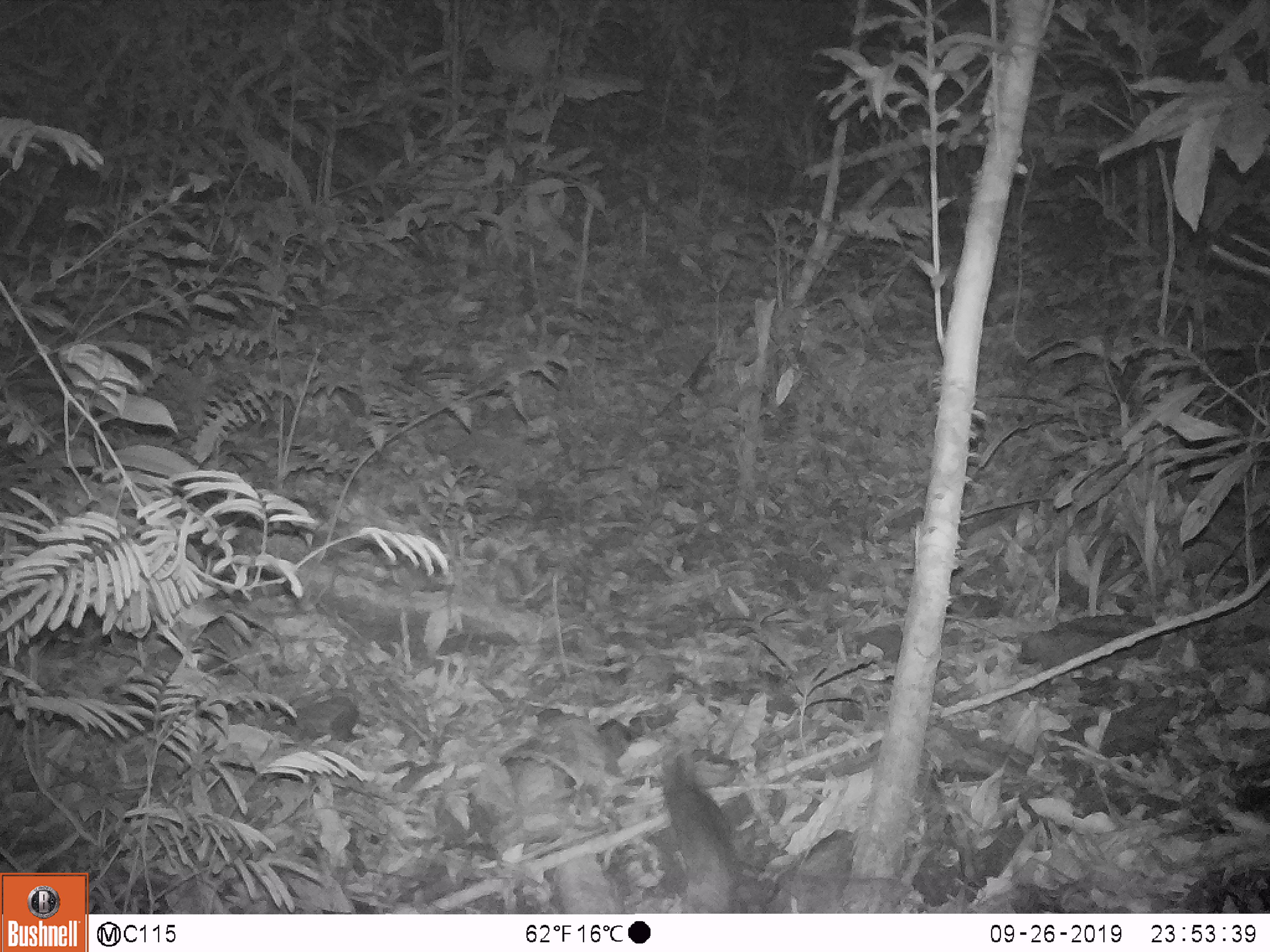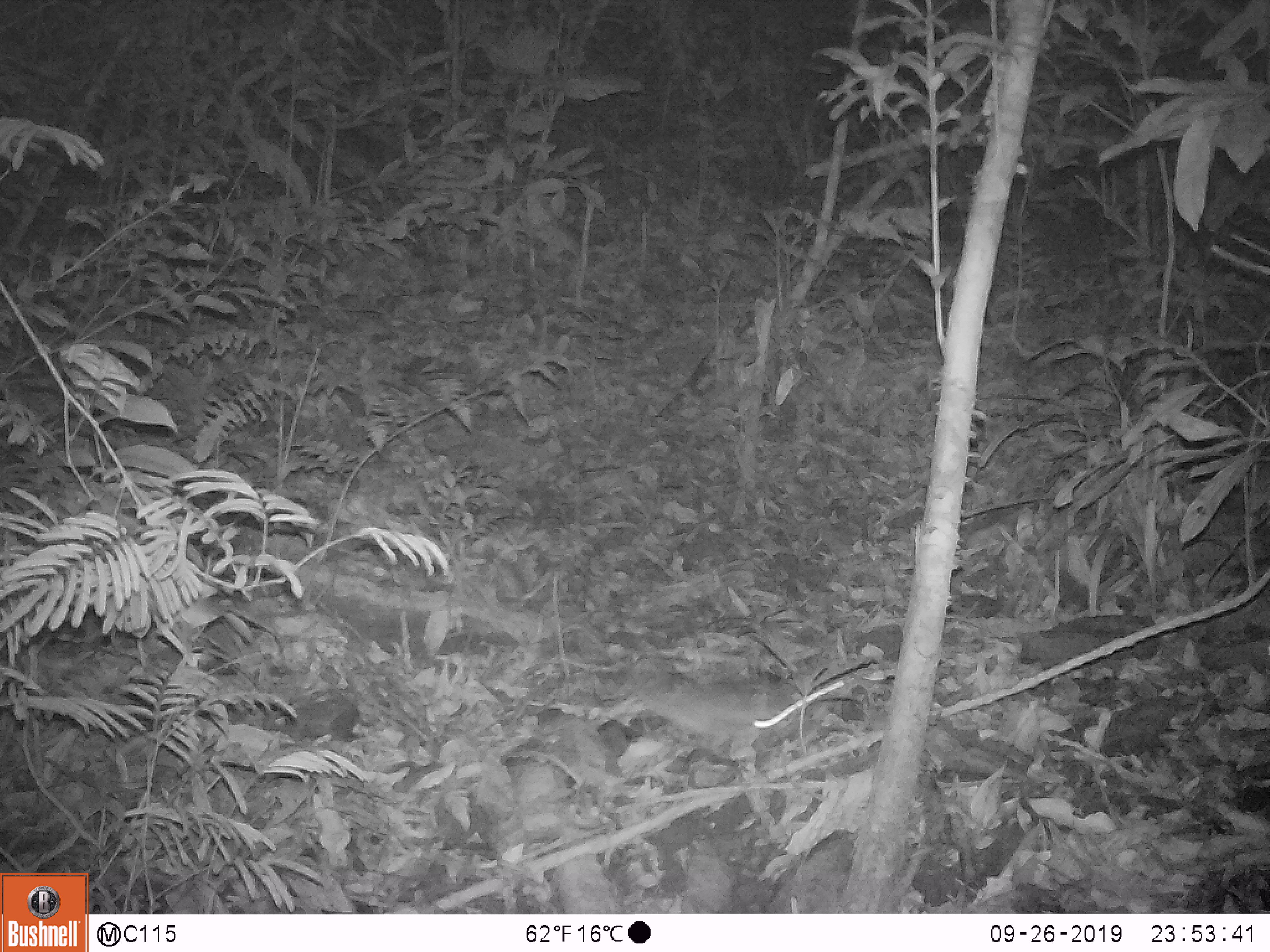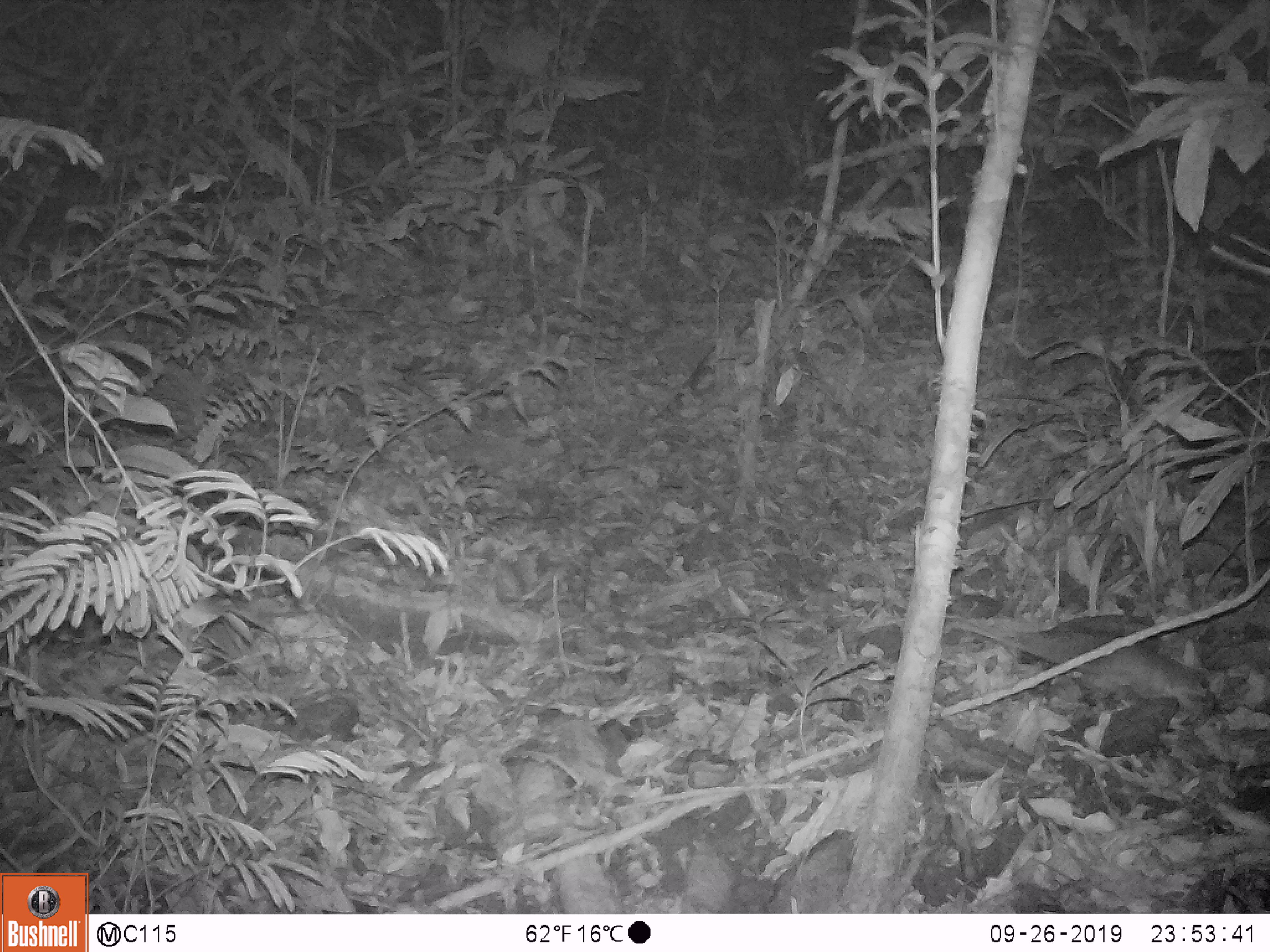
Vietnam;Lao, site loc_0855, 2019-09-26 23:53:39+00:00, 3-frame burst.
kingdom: Animalia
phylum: Chordata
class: Mammalia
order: Rodentia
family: Muridae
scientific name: Muridae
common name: old-world mice and rats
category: unidentified murid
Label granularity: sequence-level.